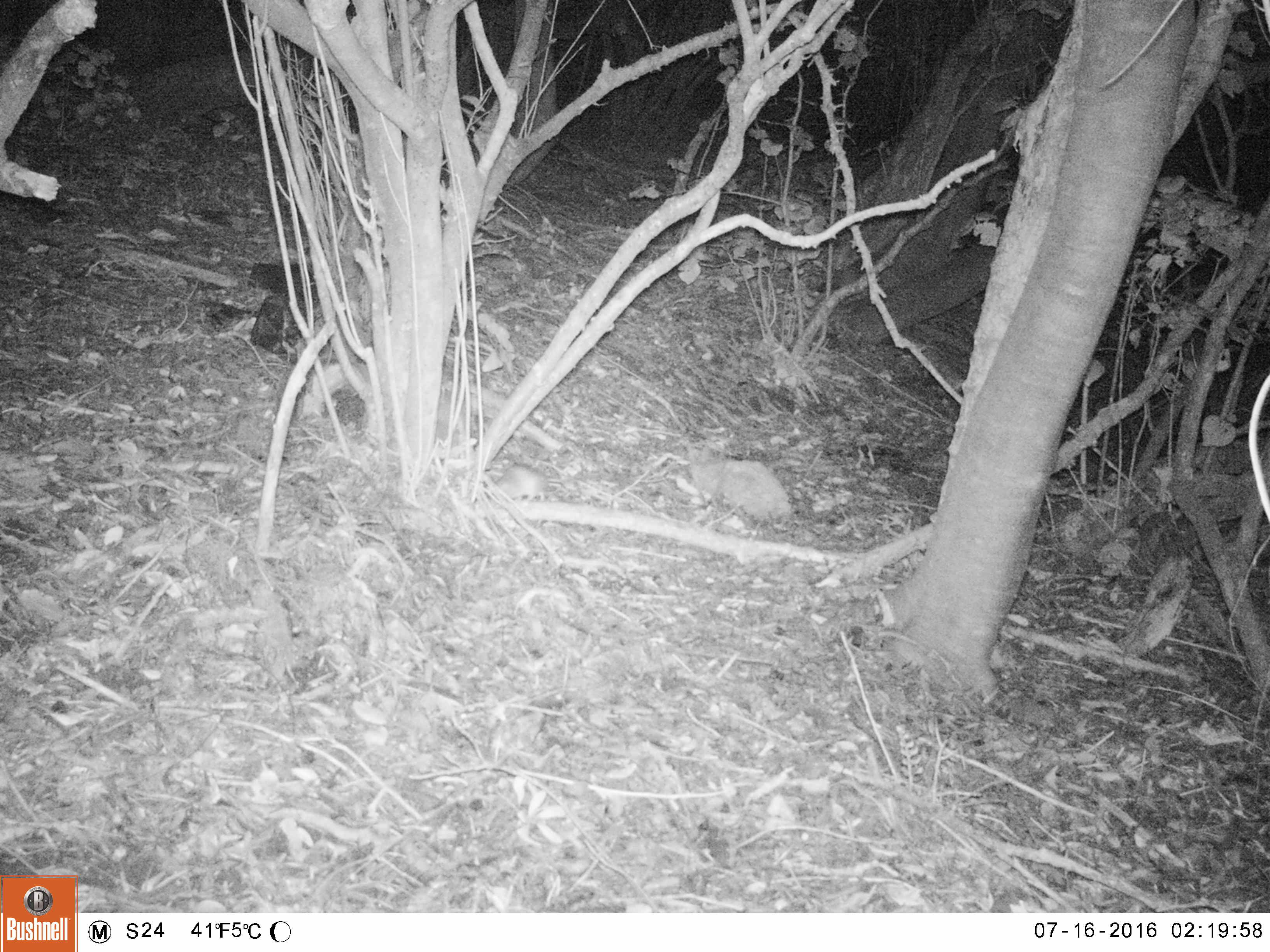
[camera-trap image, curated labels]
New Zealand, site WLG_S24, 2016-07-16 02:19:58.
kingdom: Animalia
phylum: Chordata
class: Mammalia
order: Rodentia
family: Muridae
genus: Rattus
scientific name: Rattus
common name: rat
Rat (Rattus).